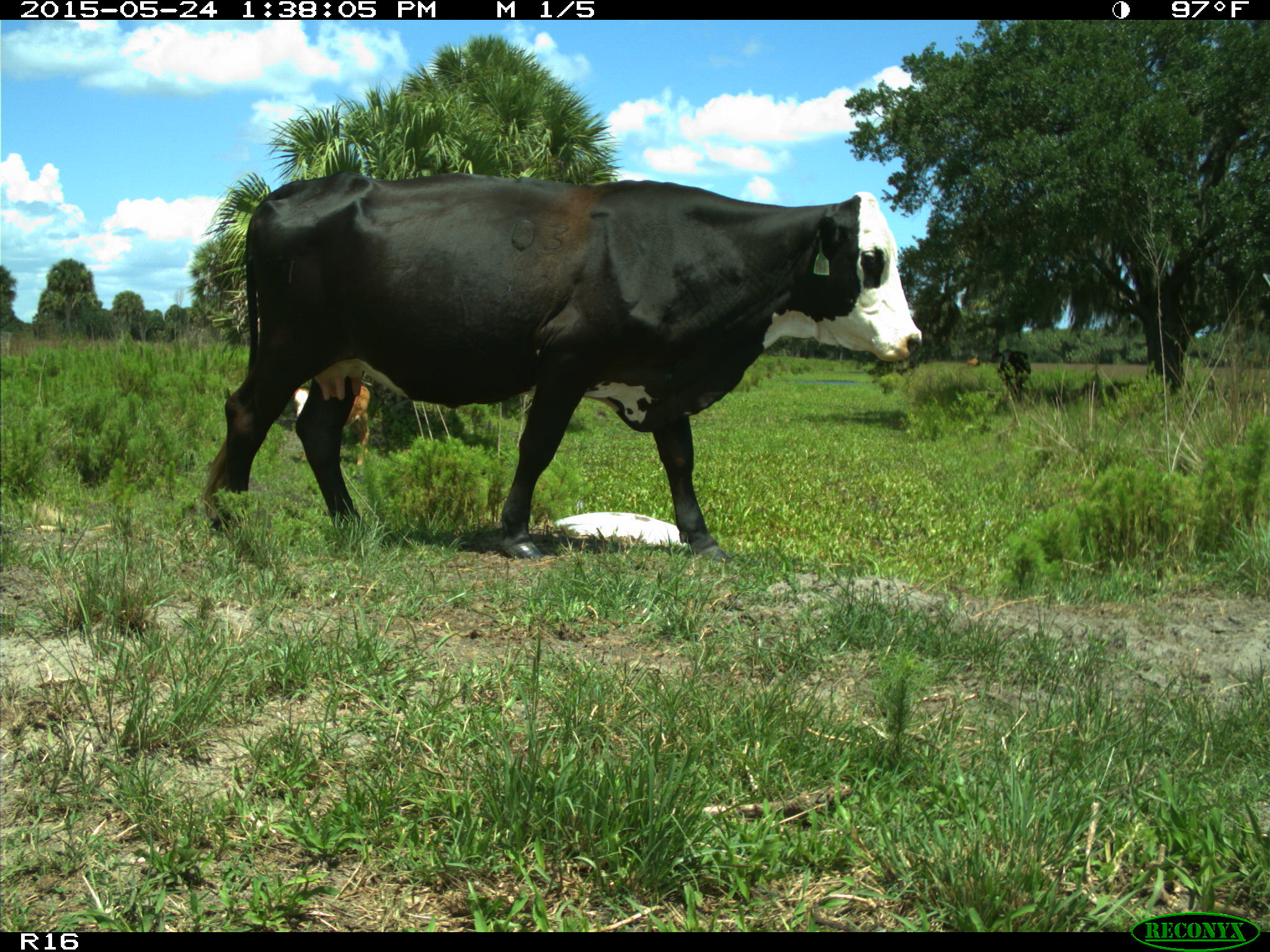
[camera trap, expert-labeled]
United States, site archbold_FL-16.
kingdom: Animalia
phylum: Chordata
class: Mammalia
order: Artiodactyla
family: Bovidae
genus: Bos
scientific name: Bos taurus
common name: domestic cow